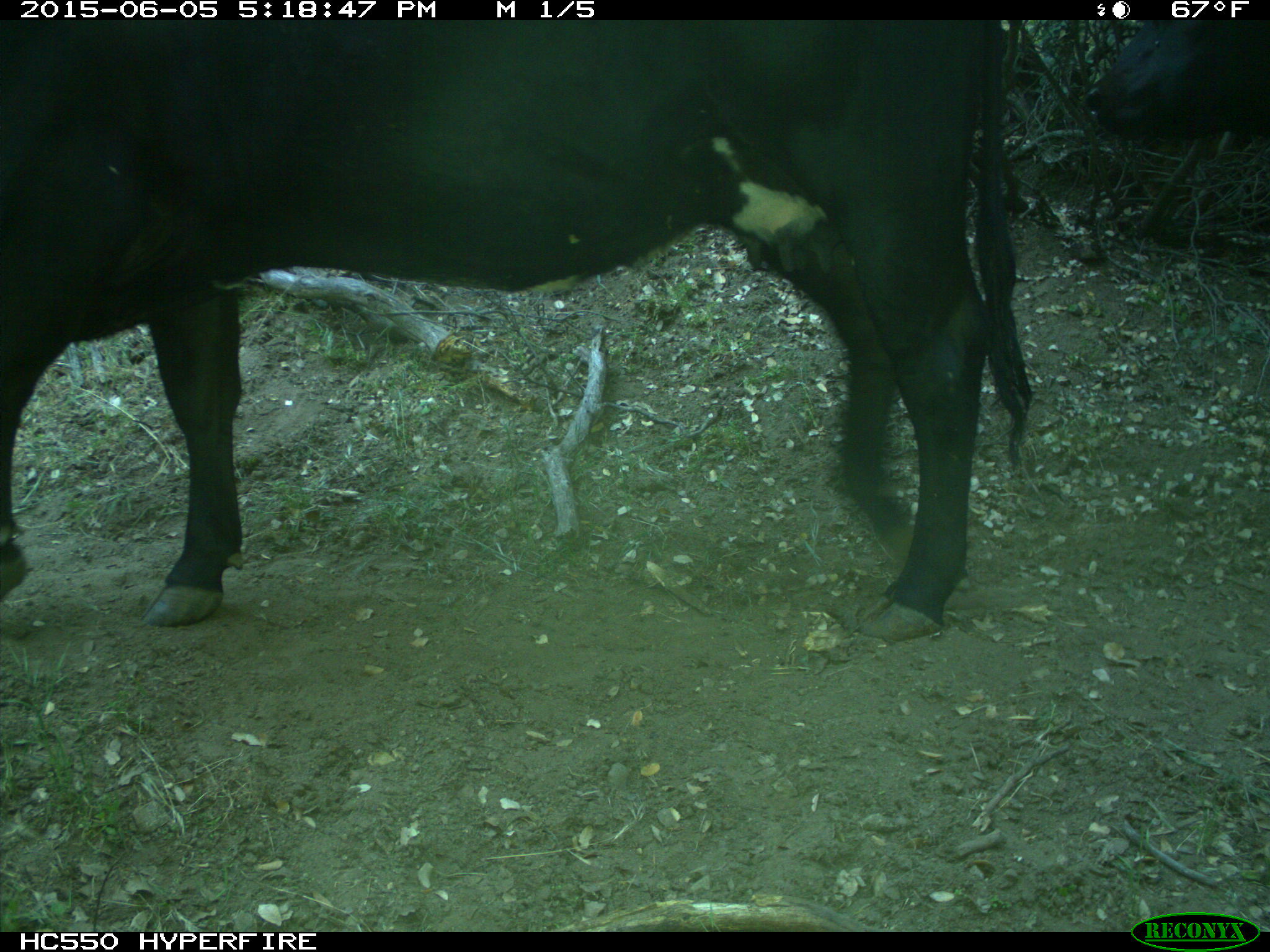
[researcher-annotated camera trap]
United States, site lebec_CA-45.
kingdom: Animalia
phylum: Chordata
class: Mammalia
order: Artiodactyla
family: Bovidae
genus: Bos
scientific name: Bos taurus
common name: domestic cow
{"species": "Bos taurus (domestic cow)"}